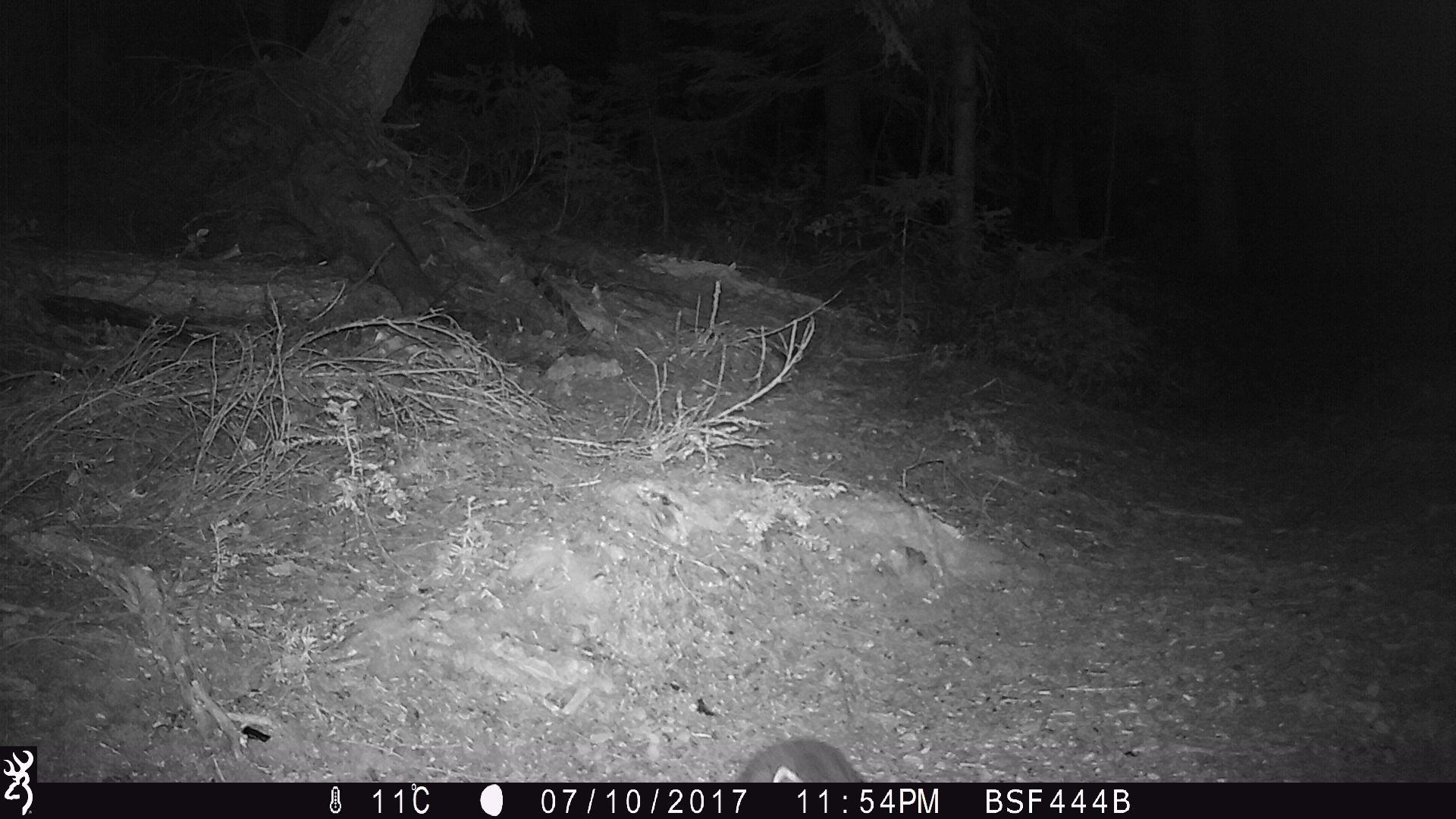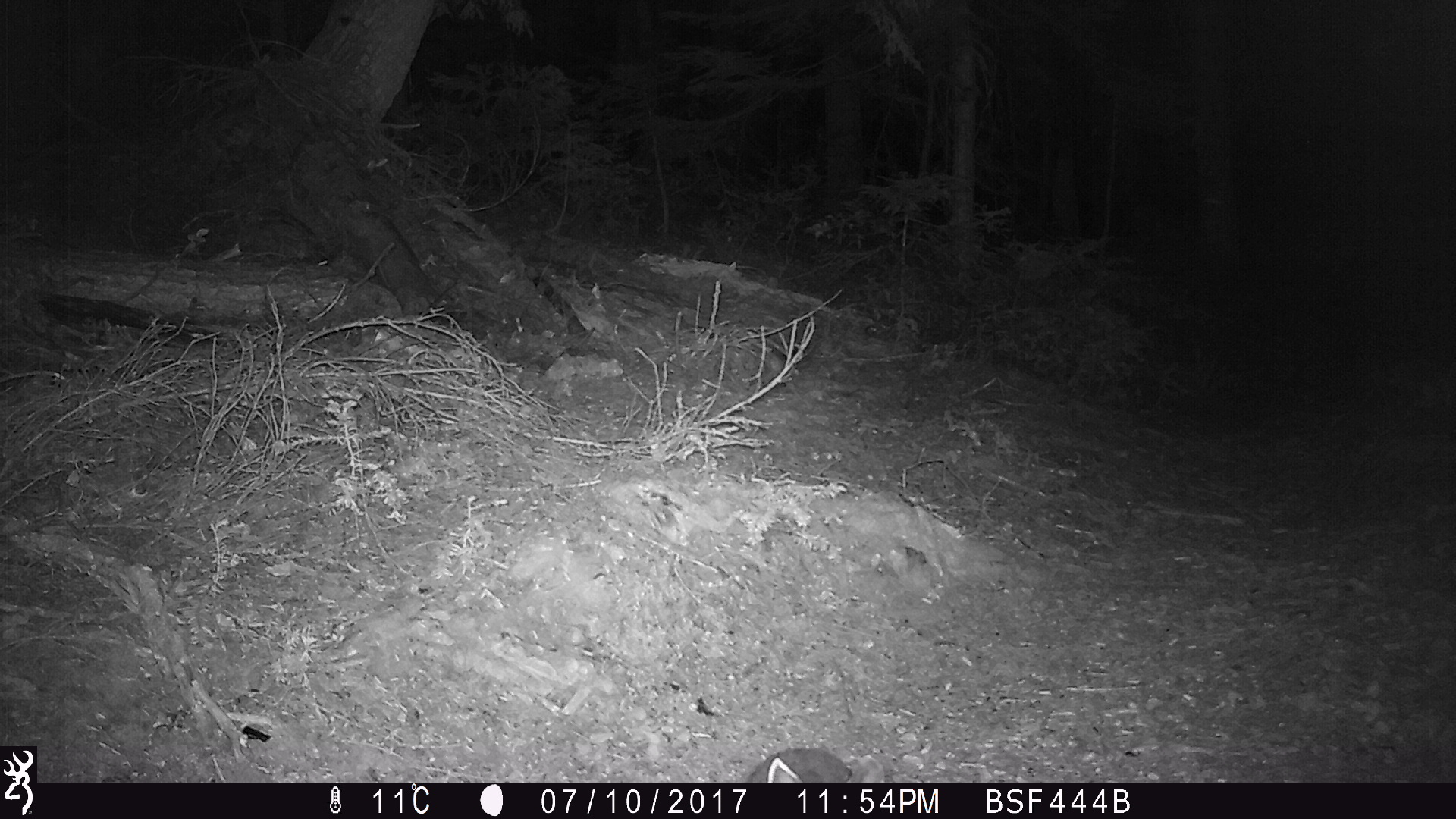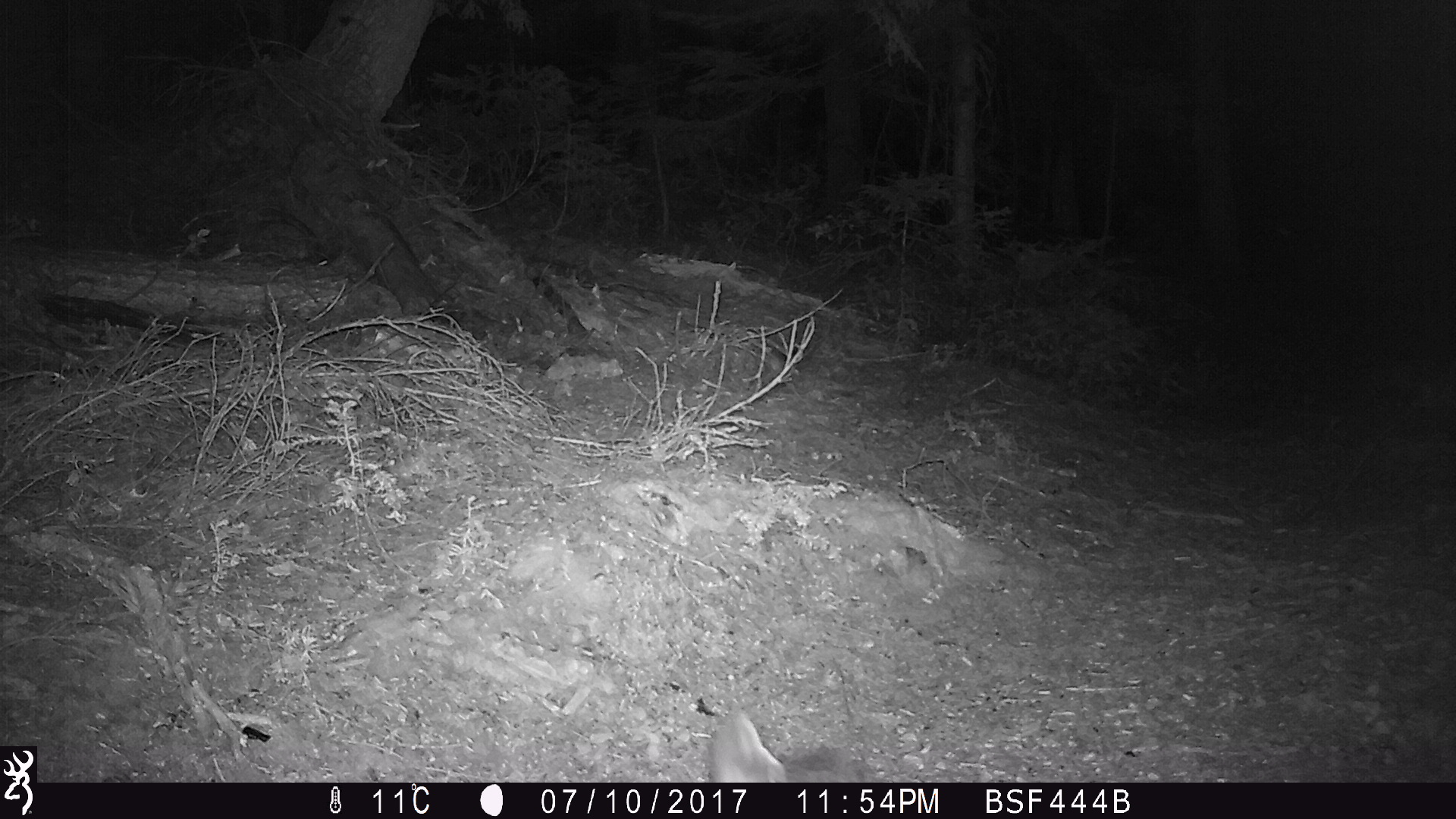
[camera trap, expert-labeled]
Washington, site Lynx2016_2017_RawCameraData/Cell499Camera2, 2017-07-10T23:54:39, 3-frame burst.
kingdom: Animalia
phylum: Chordata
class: Mammalia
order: Lagomorpha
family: Leporidae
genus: Lepus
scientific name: Lepus americanus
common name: snowshoe hare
Lepus americanus (snowshoe hare). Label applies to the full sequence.